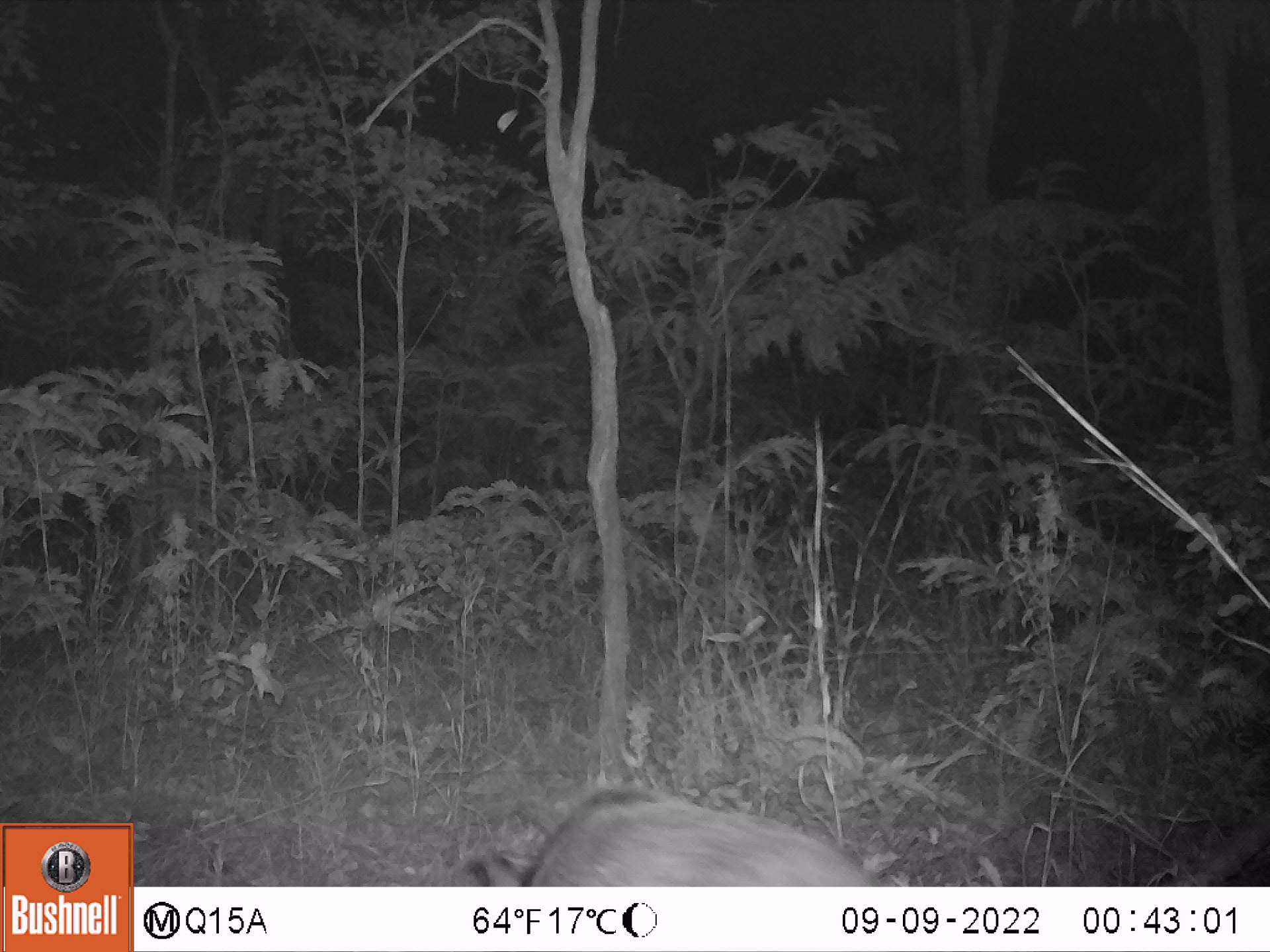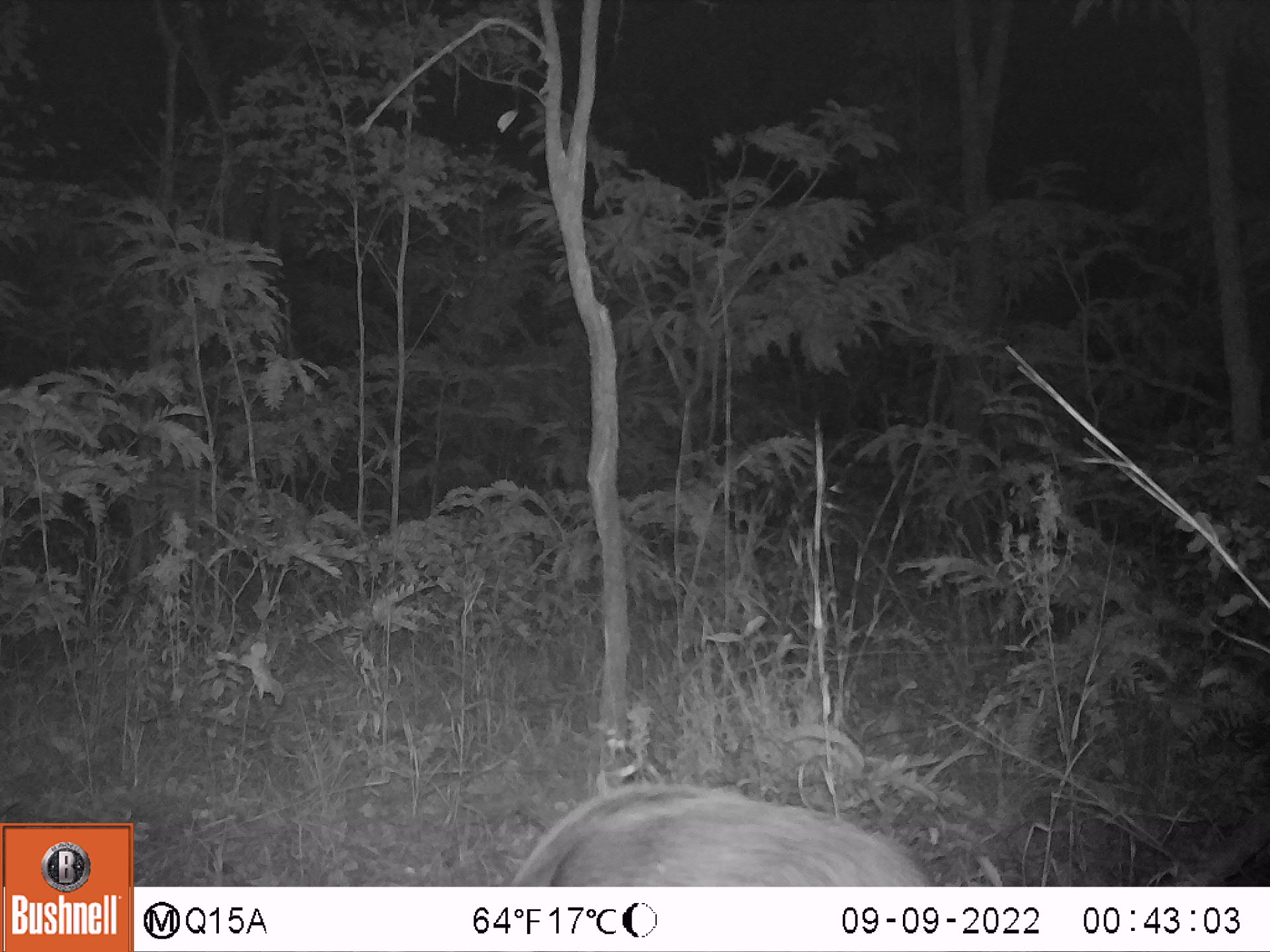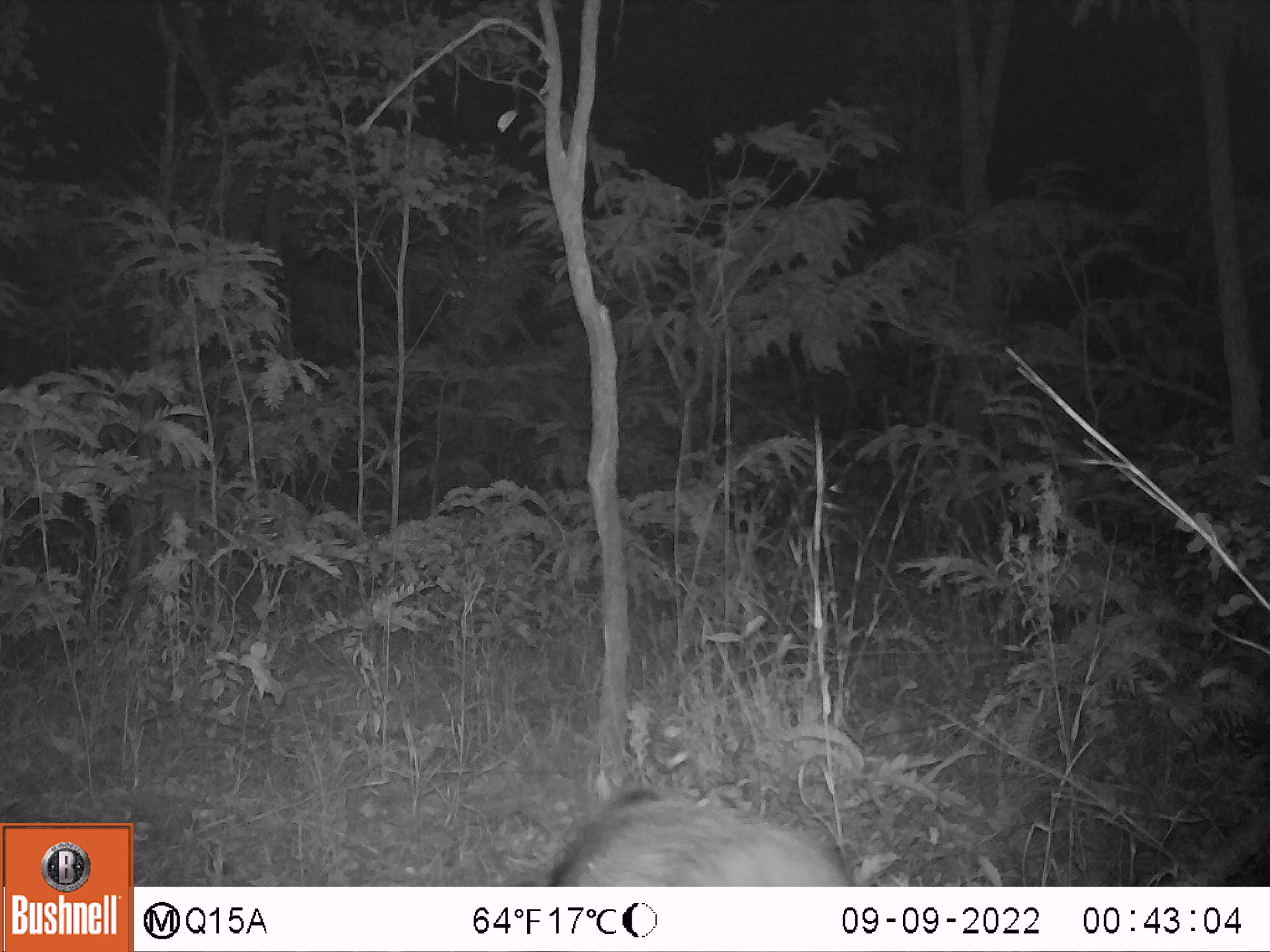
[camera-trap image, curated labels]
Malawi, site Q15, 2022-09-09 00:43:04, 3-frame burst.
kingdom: Animalia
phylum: Chordata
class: Mammalia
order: Artiodactyla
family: Suidae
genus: Potamochoerus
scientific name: Potamochoerus larvatus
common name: bushpig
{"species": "bushpig (Potamochoerus larvatus)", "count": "1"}